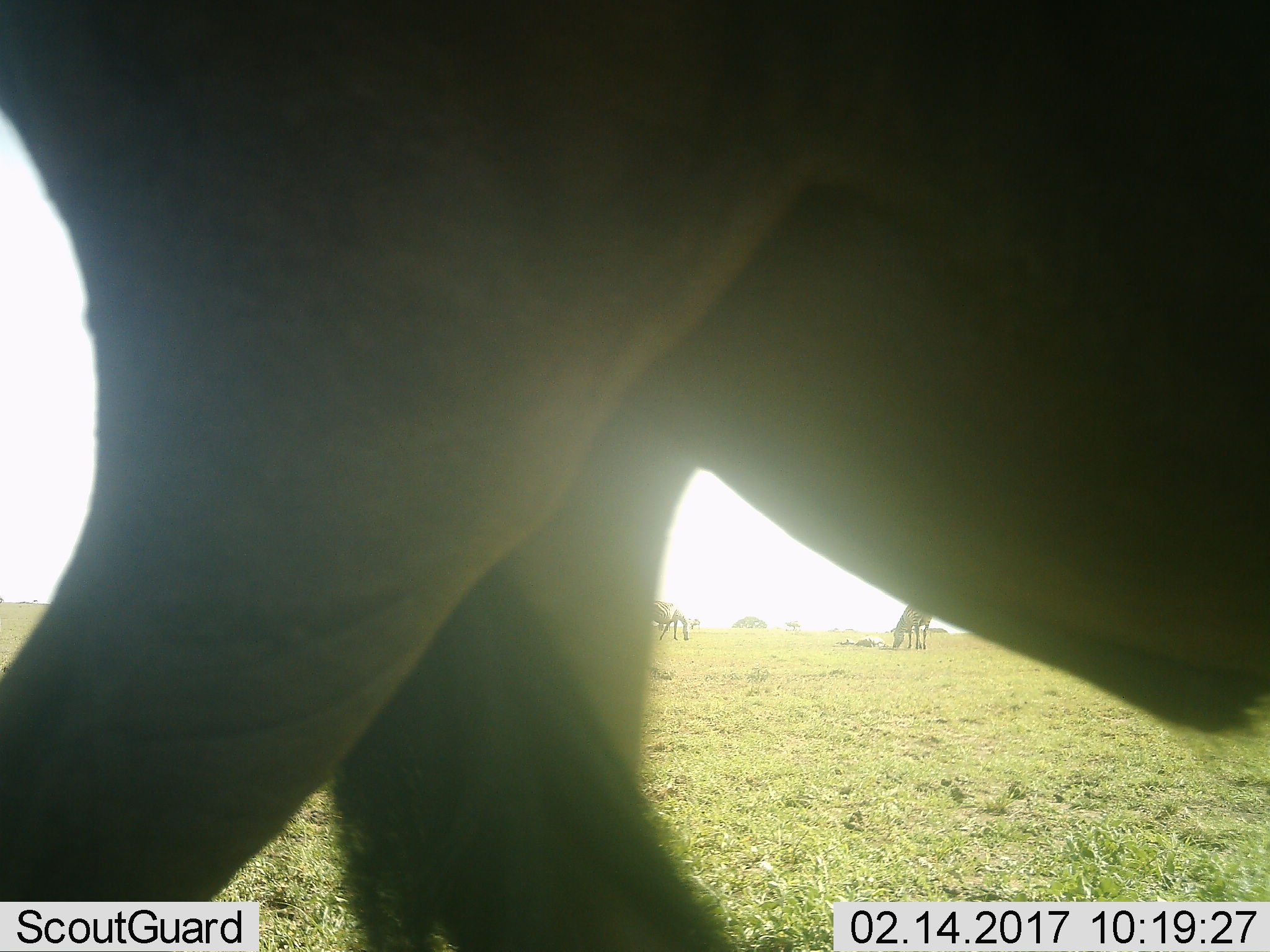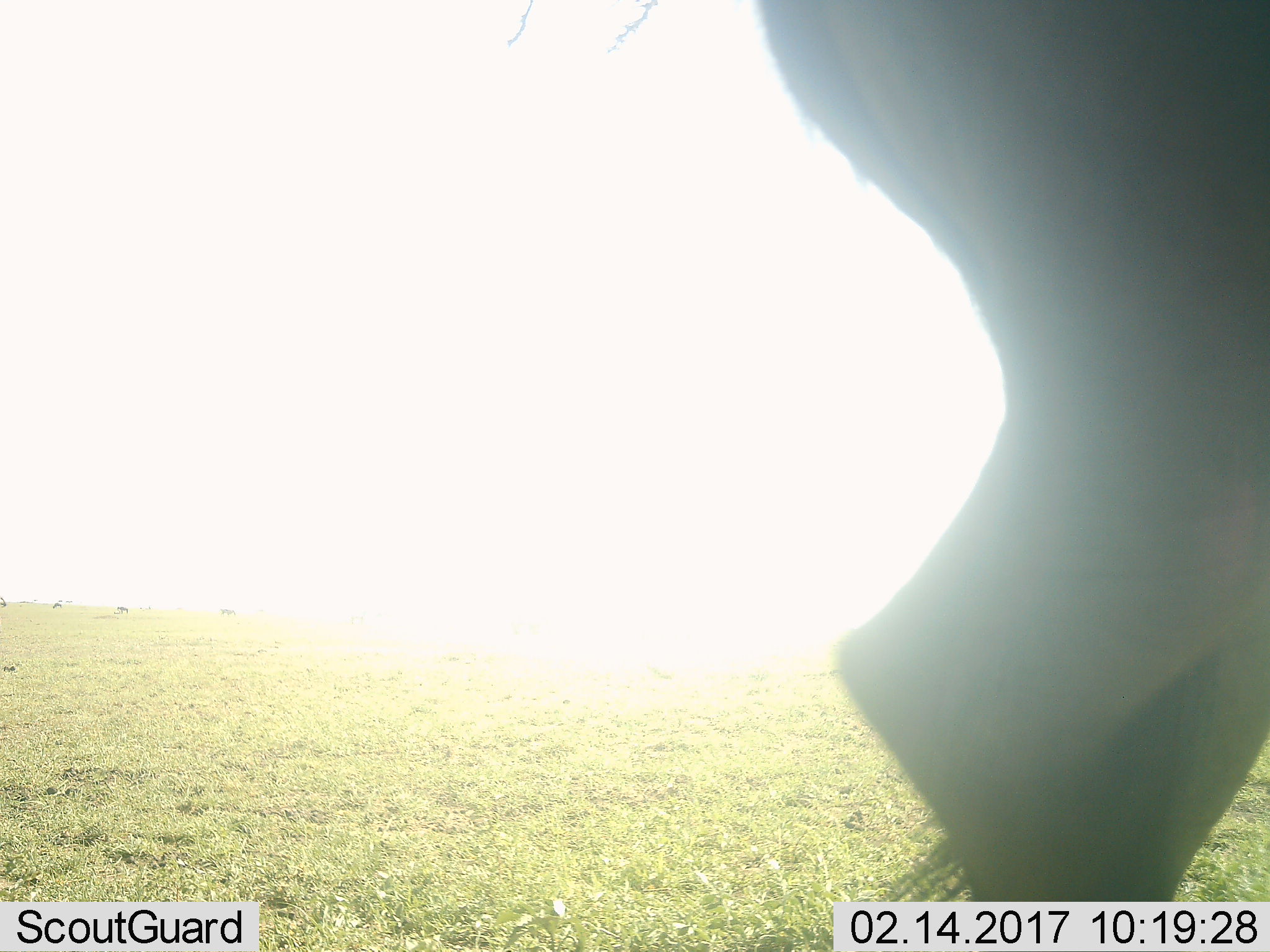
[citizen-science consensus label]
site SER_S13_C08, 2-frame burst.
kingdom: Animalia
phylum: Chordata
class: Mammalia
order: Perissodactyla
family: Equidae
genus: Equus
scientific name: Equus quagga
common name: plains zebra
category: zebraplains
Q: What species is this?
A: Zebraplains (plains zebra) (Equus quagga).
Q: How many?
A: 2.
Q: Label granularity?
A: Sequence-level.